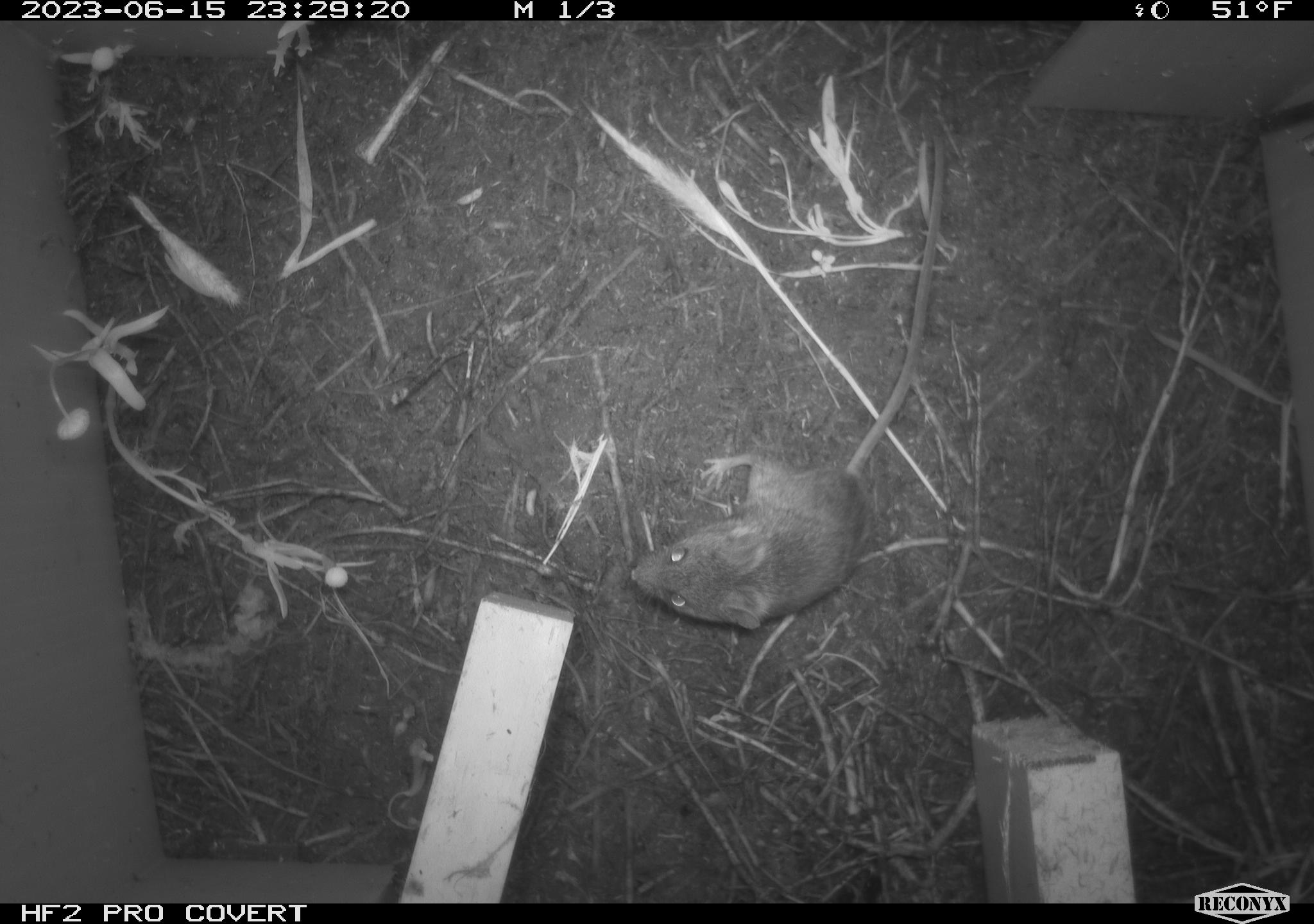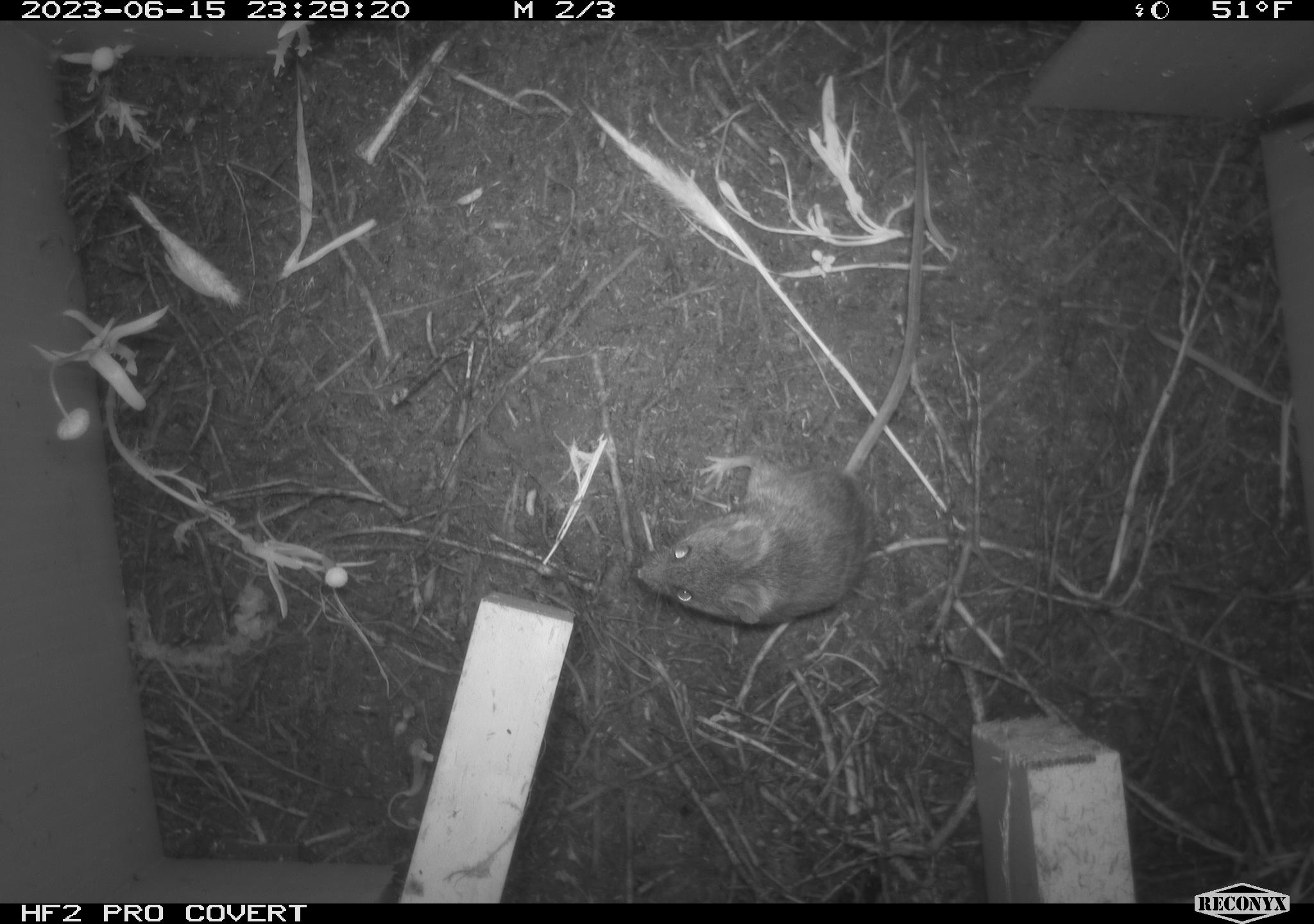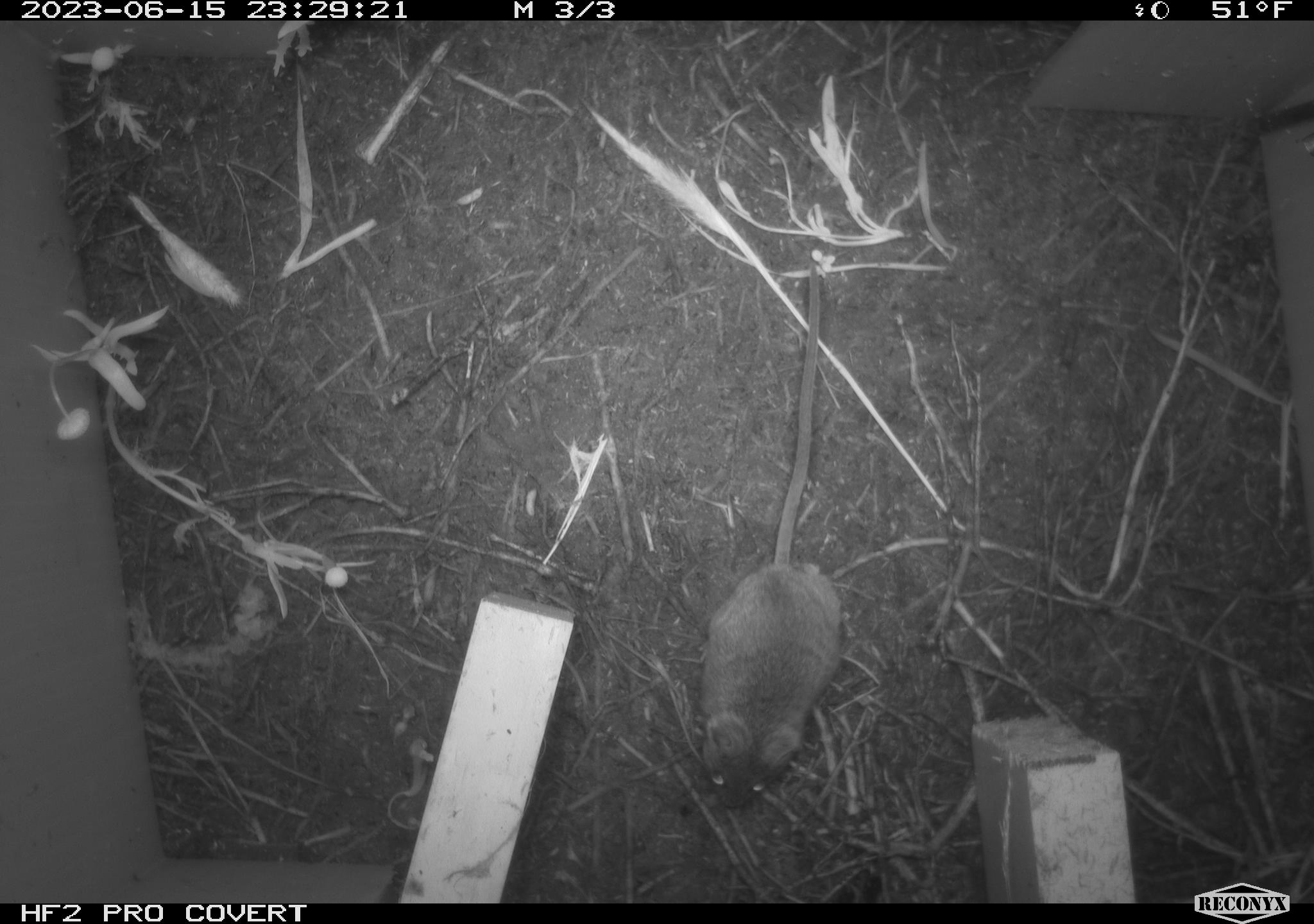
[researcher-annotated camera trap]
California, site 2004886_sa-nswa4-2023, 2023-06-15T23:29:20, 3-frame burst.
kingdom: Animalia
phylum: Chordata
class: Mammalia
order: Rodentia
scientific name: Rodentia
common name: mouse species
Mouse species (Rodentia).